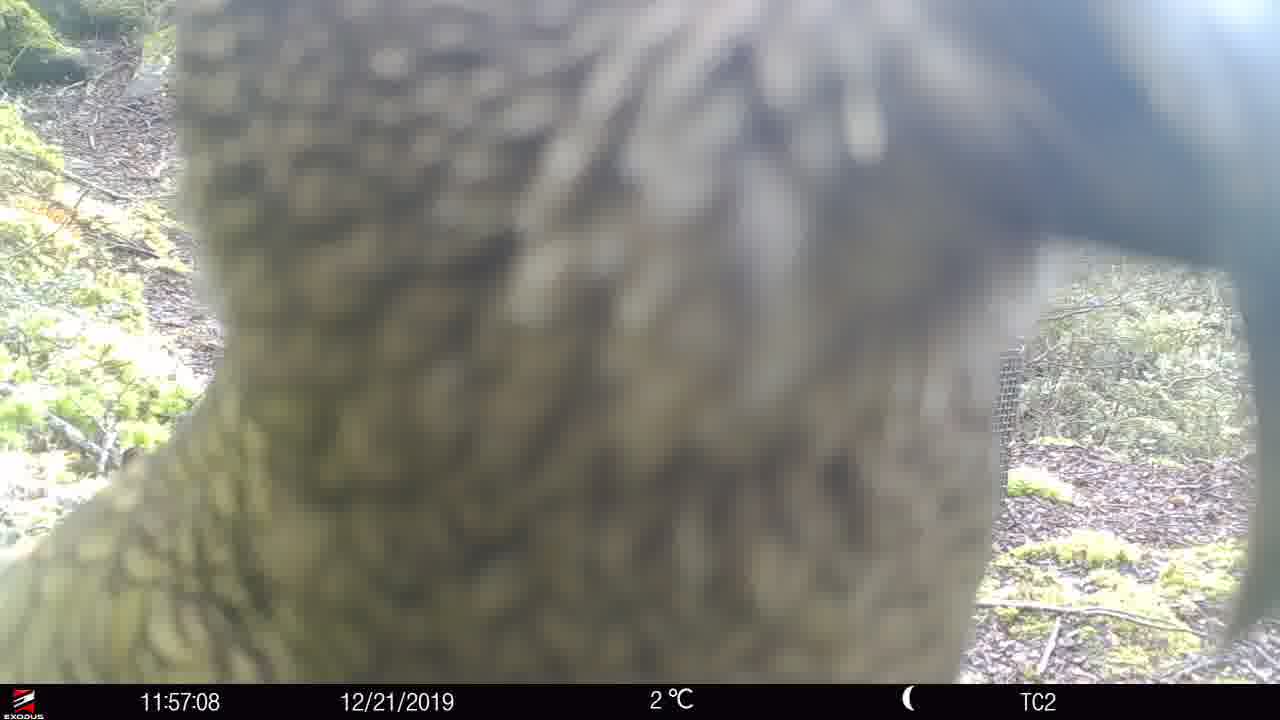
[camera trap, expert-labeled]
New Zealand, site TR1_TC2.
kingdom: Animalia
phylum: Chordata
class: Aves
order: Psittaciformes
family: Strigopidae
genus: Nestor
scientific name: Nestor notabilis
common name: kea